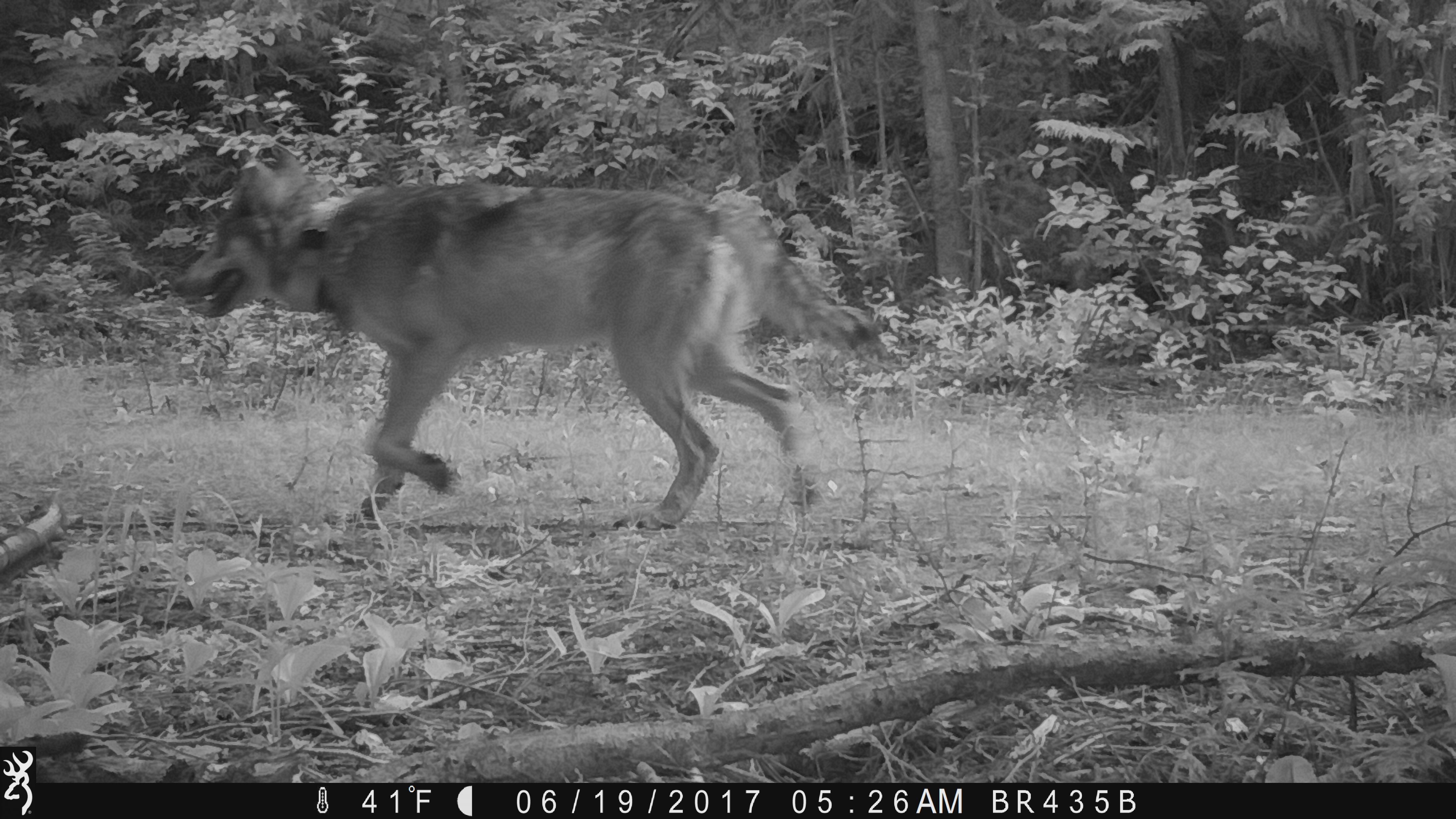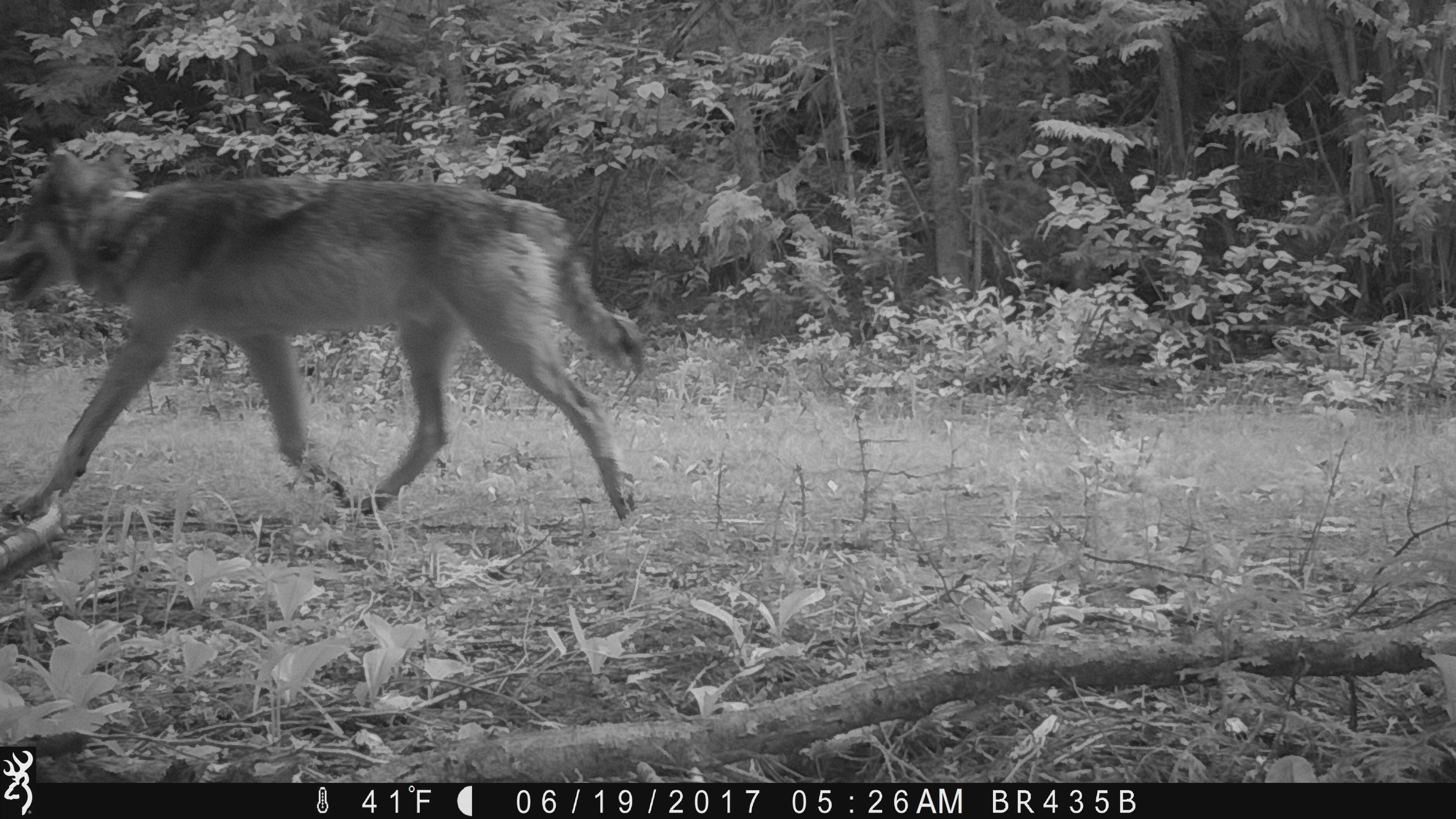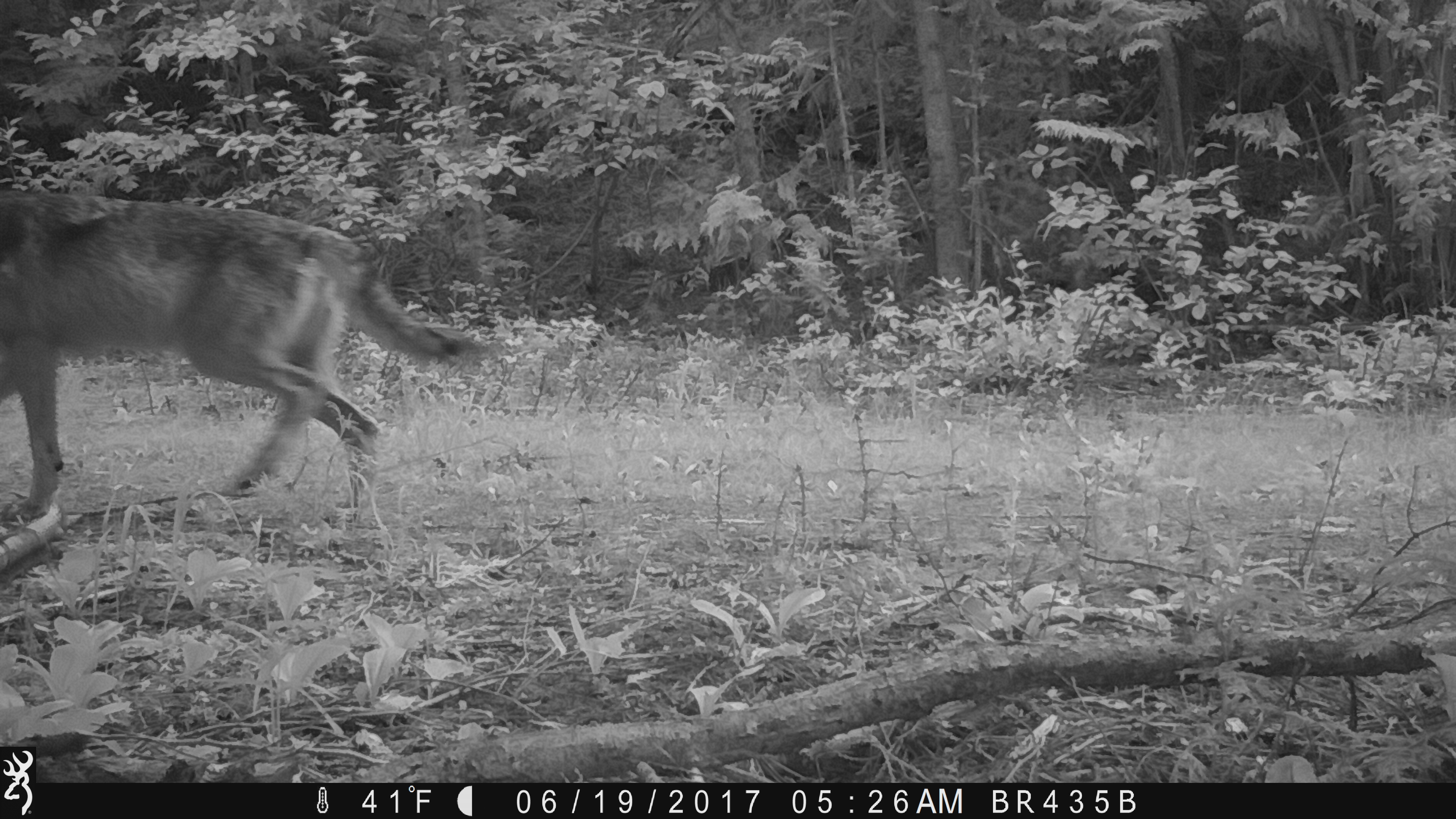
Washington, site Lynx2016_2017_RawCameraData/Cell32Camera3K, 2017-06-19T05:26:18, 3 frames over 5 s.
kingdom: Animalia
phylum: Chordata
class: Mammalia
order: Carnivora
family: Canidae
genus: Canis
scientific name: Canis lupus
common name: gray wolf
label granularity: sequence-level